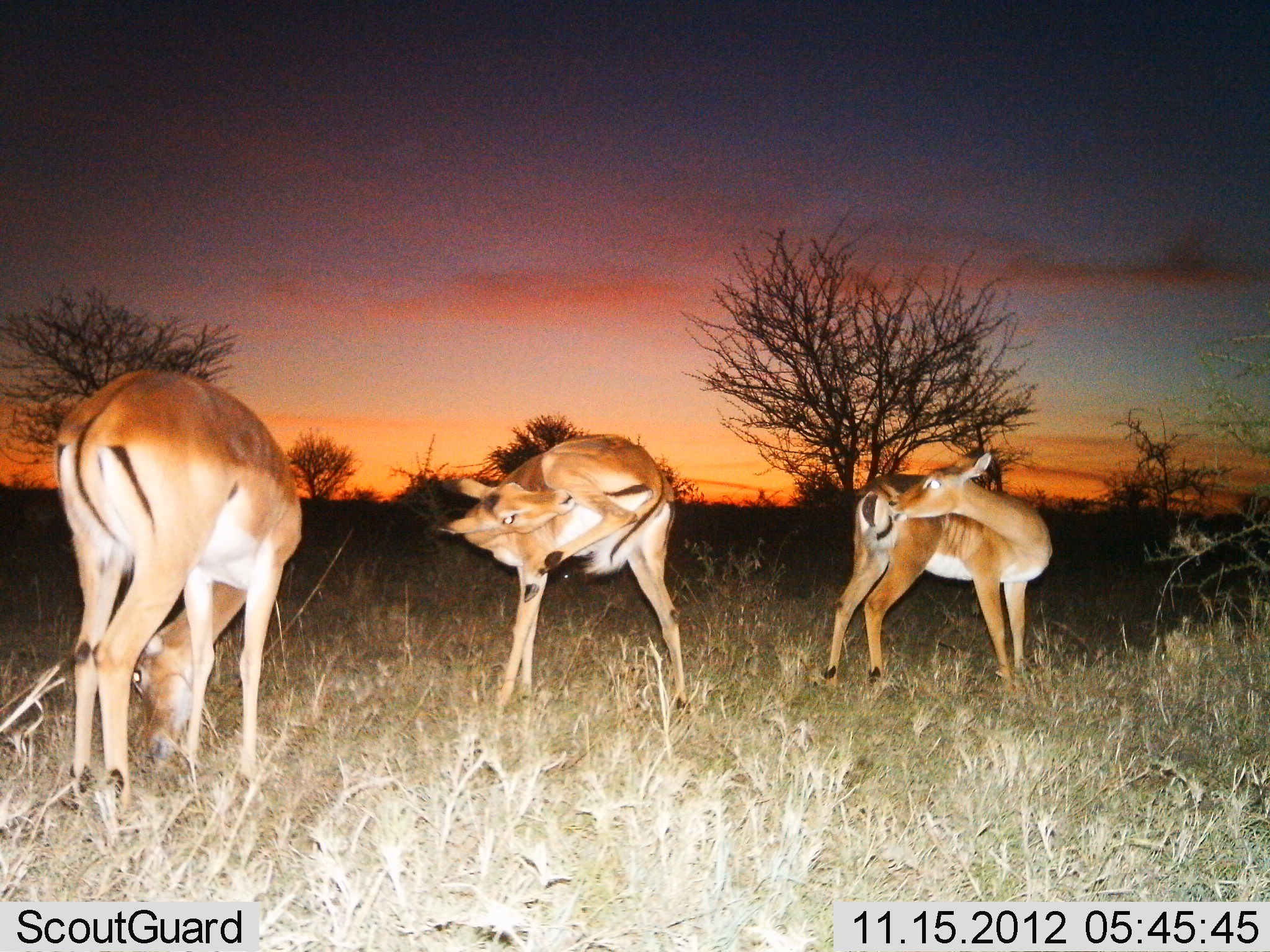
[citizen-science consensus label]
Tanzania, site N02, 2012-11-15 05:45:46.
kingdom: Animalia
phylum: Chordata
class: Mammalia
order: Artiodactyla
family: Bovidae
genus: Aepyceros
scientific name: Aepyceros melampus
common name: impala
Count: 3.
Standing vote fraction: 90%.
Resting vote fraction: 0%.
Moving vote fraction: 10%.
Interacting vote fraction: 10%.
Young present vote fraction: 0%.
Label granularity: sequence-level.